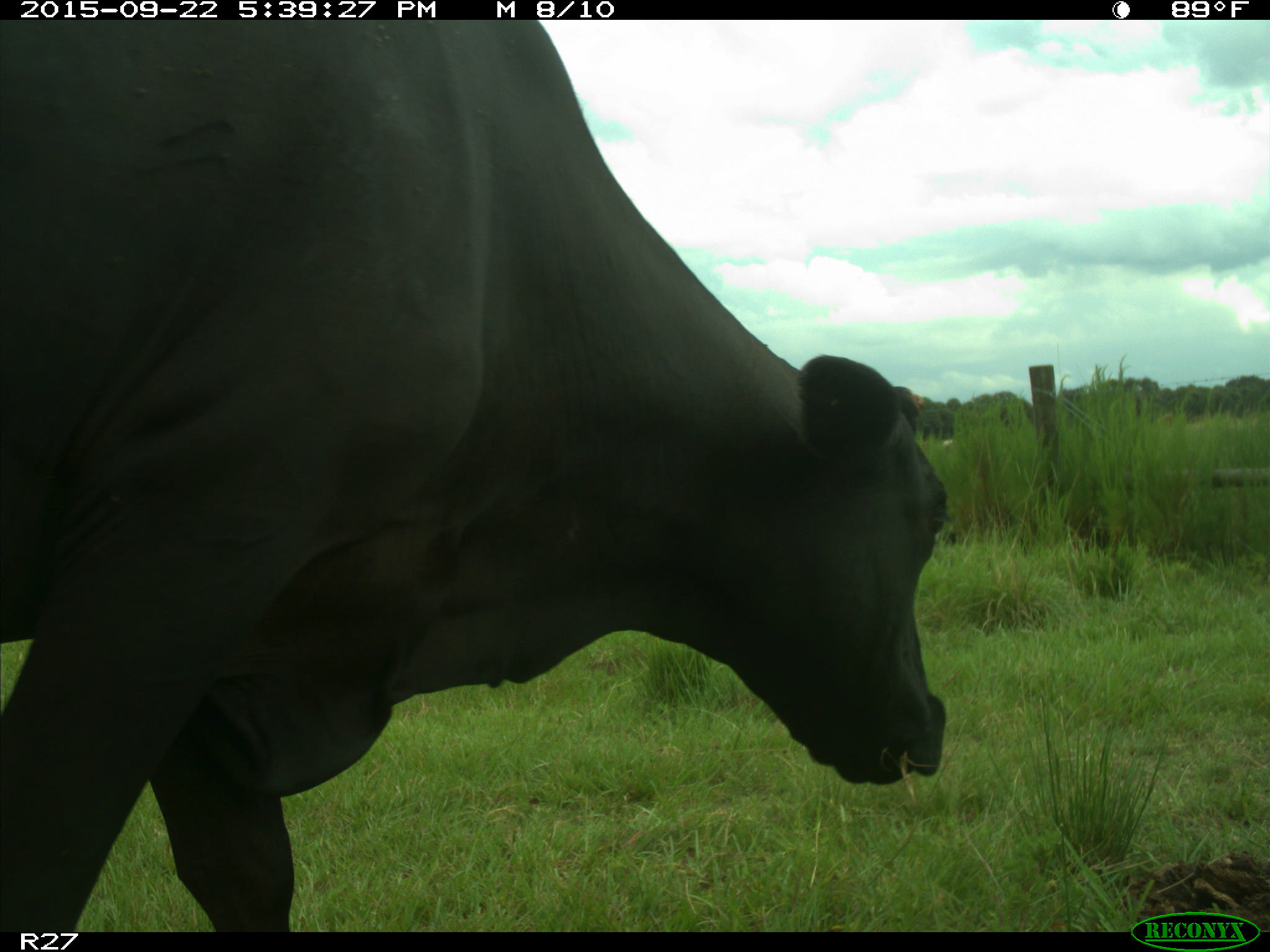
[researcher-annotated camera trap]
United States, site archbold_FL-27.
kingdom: Animalia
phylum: Chordata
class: Mammalia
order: Artiodactyla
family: Bovidae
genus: Bos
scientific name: Bos taurus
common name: domestic cow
Bos taurus (domestic cow).